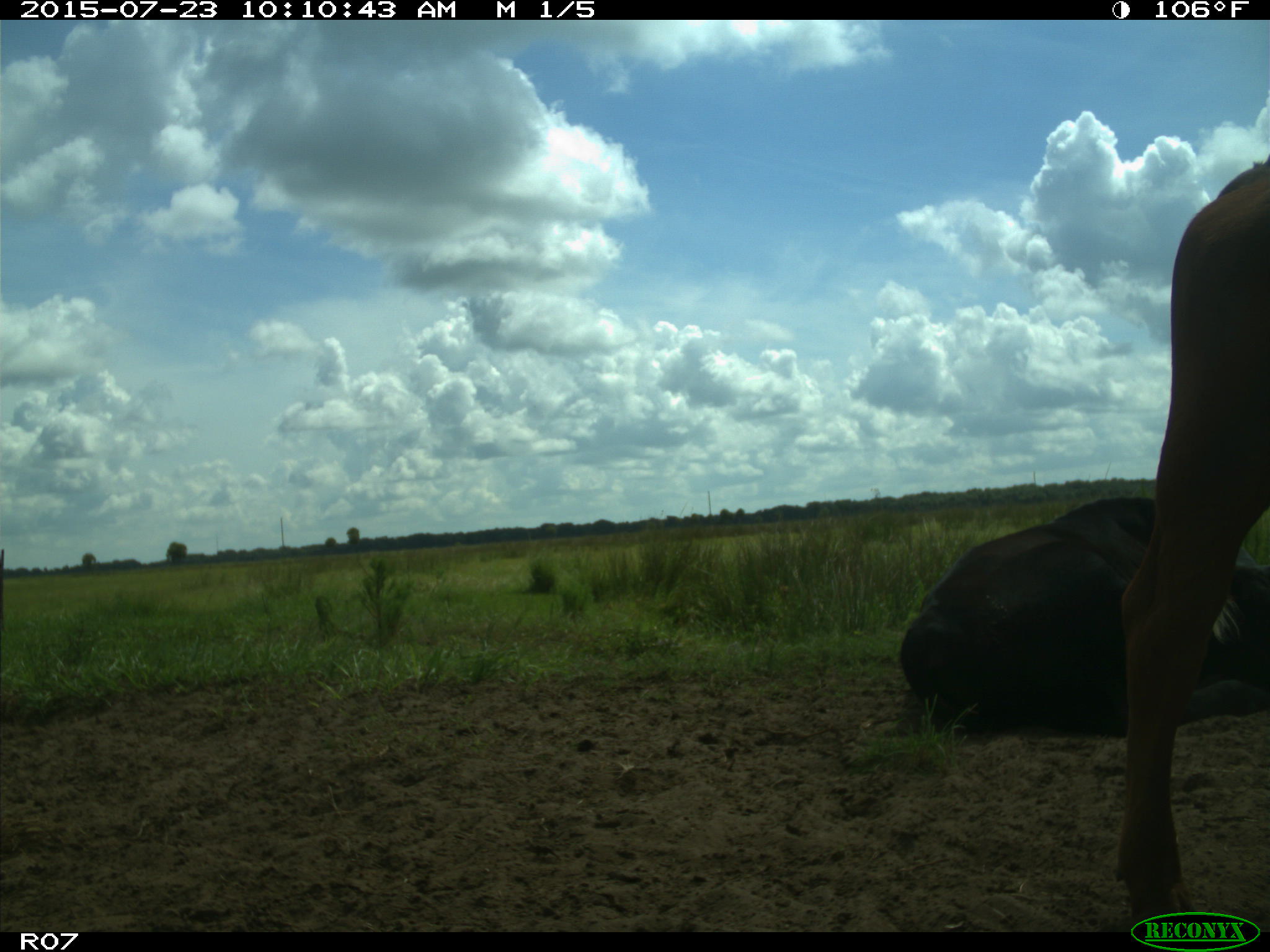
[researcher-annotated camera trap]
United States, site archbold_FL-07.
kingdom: Animalia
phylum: Chordata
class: Mammalia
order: Artiodactyla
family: Bovidae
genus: Bos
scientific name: Bos taurus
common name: domestic cow